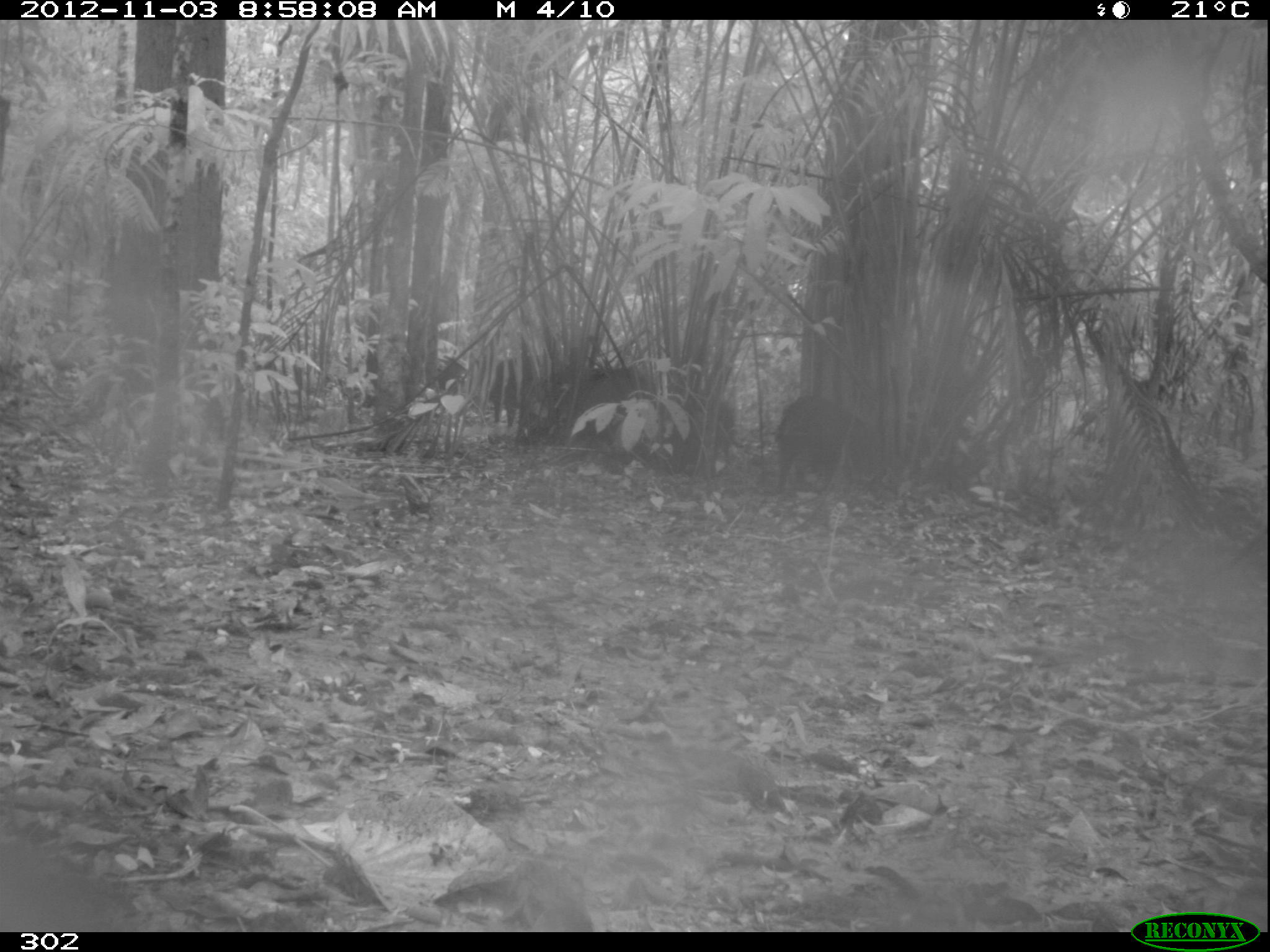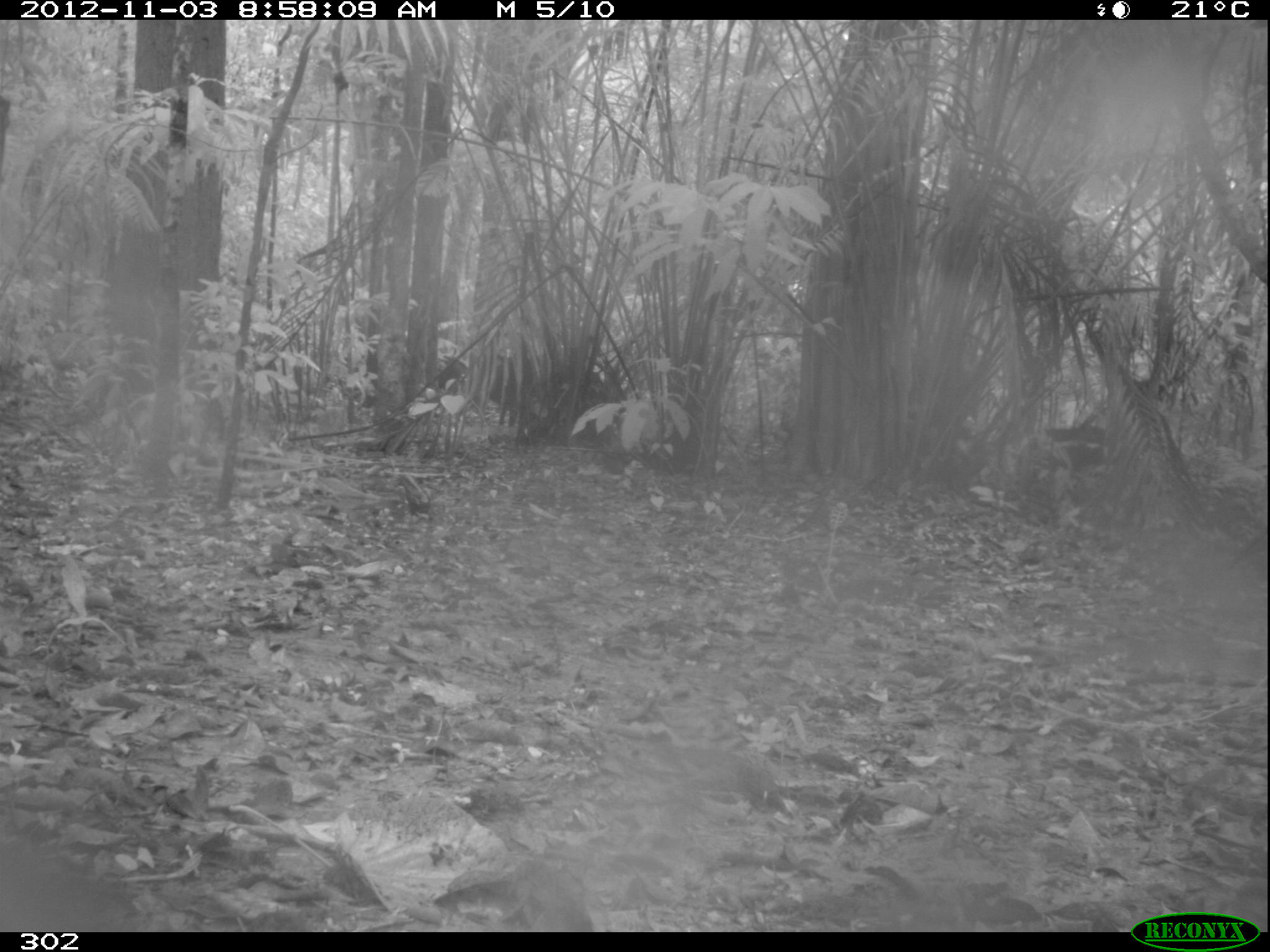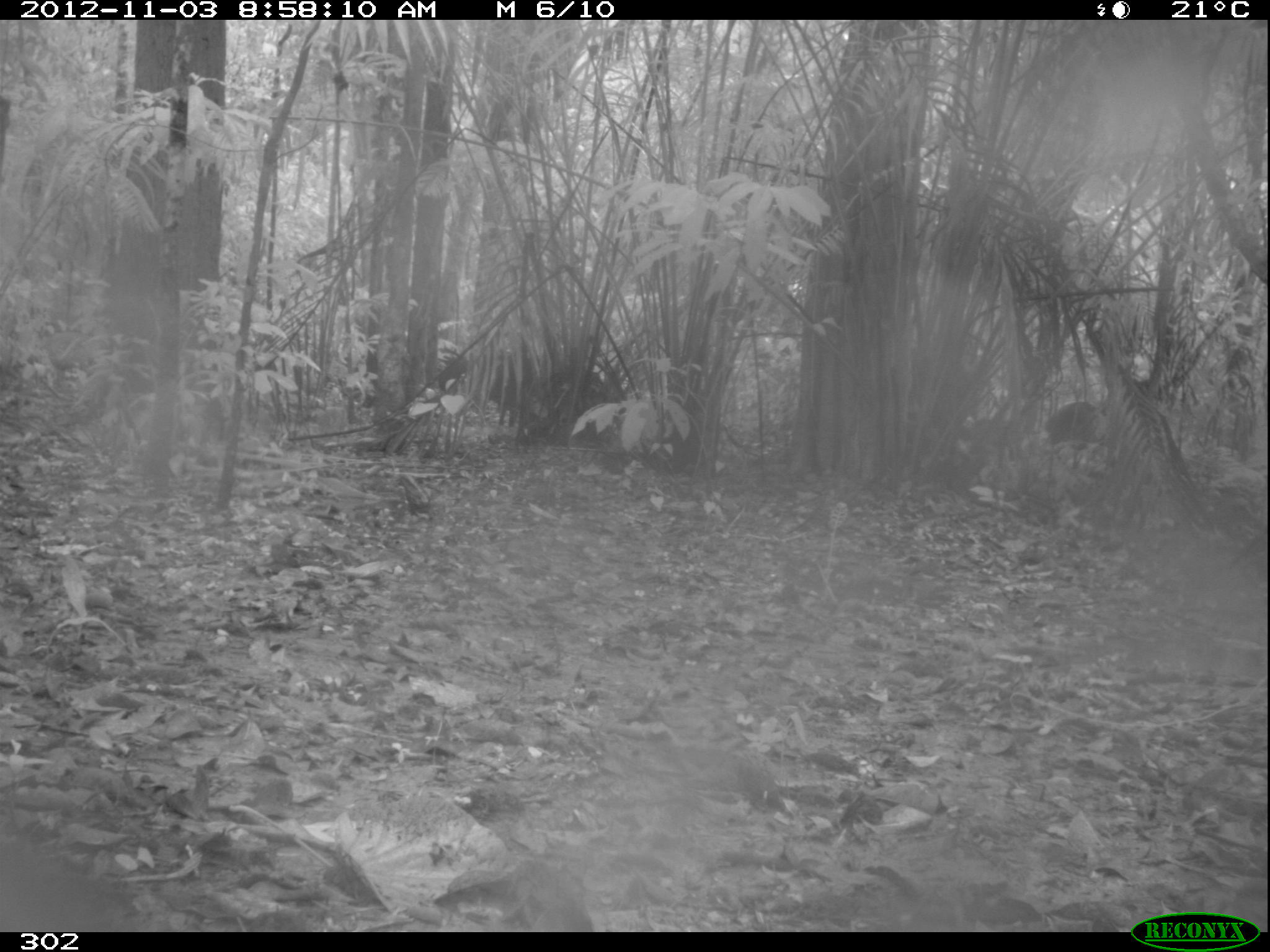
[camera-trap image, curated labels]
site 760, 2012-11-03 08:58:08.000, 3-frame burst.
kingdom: Animalia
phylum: Chordata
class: Mammalia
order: Artiodactyla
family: Tayassuidae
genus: Tayassu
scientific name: Tayassu pecari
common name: white-lipped peccary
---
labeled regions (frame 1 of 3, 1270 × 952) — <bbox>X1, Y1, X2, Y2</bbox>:
tayassu pecari: <bbox>773, 395, 877, 486</bbox>; <bbox>338, 346, 444, 417</bbox>; <bbox>489, 355, 577, 426</bbox>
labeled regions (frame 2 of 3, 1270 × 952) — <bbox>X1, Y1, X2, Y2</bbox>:
tayassu pecari: <bbox>993, 424, 1128, 517</bbox>; <bbox>340, 347, 471, 424</bbox>; <bbox>491, 351, 606, 433</bbox>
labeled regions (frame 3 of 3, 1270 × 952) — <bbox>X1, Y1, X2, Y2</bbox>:
tayassu pecari: <bbox>439, 347, 587, 429</bbox>; <bbox>344, 335, 477, 425</bbox>; <bbox>1039, 398, 1151, 487</bbox>